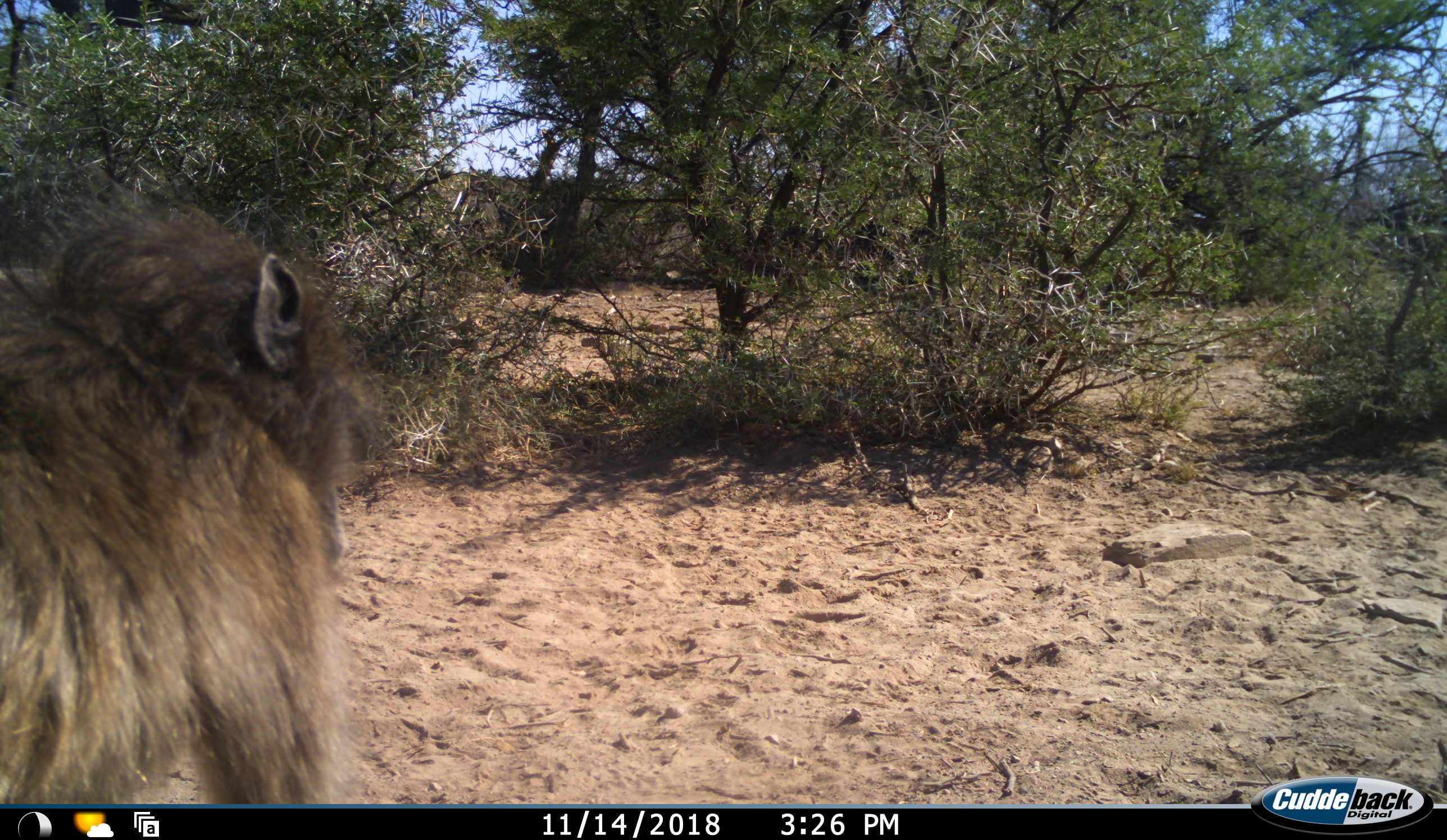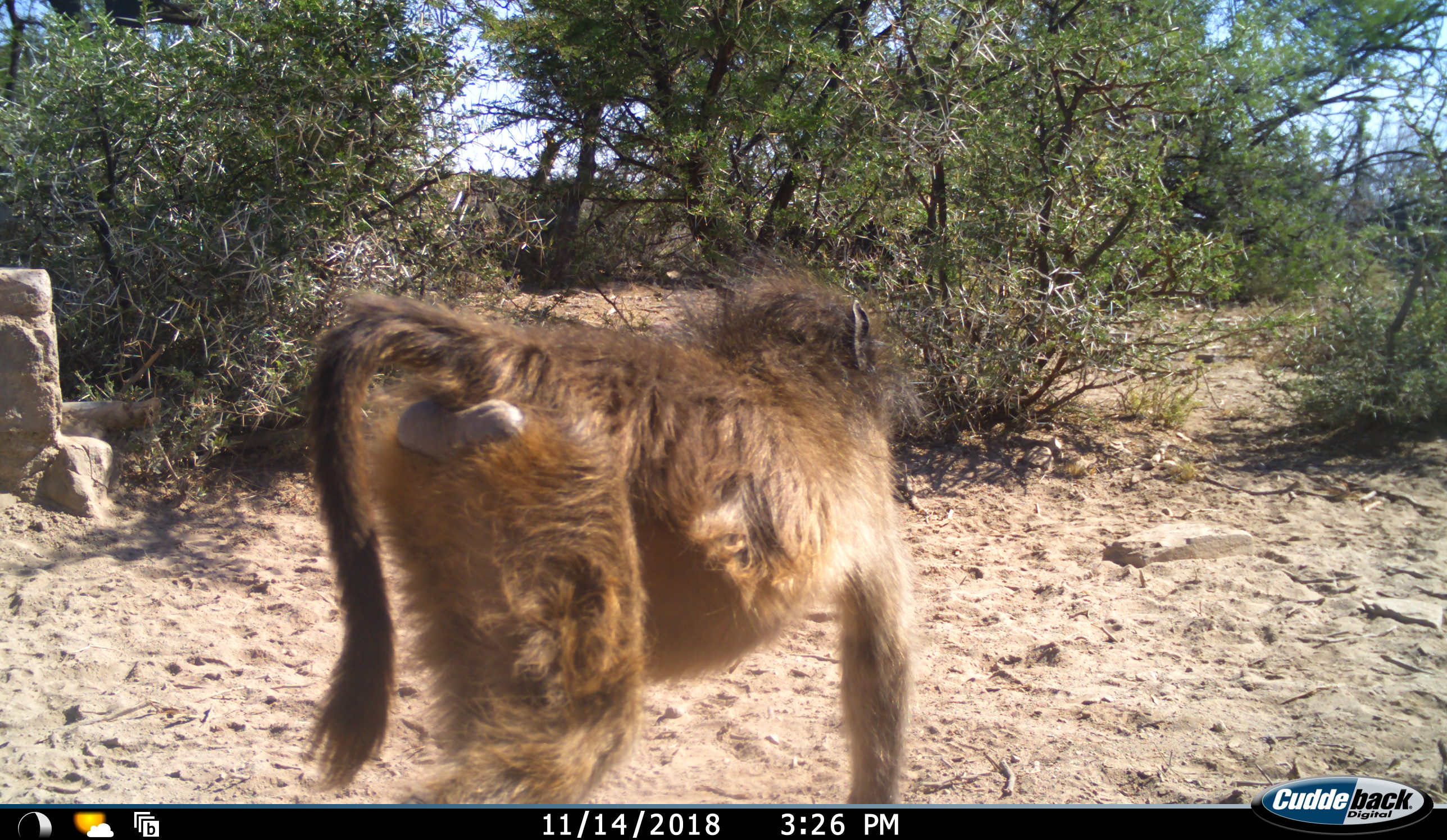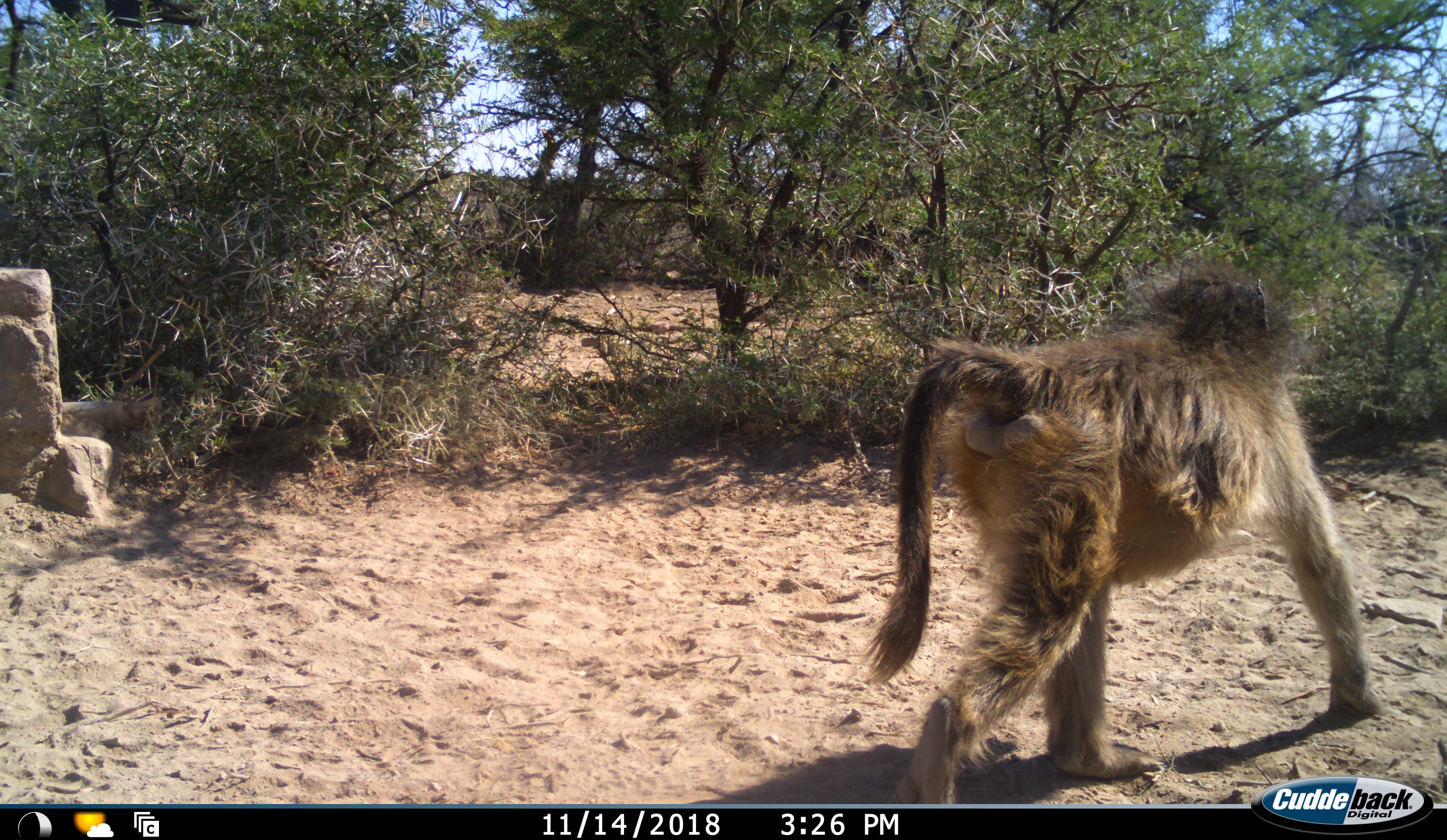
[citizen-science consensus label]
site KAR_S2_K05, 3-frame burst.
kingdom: Animalia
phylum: Chordata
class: Mammalia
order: Primates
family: Cercopithecidae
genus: Papio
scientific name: Papio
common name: baboon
Baboon (Papio), count 1. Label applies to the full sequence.